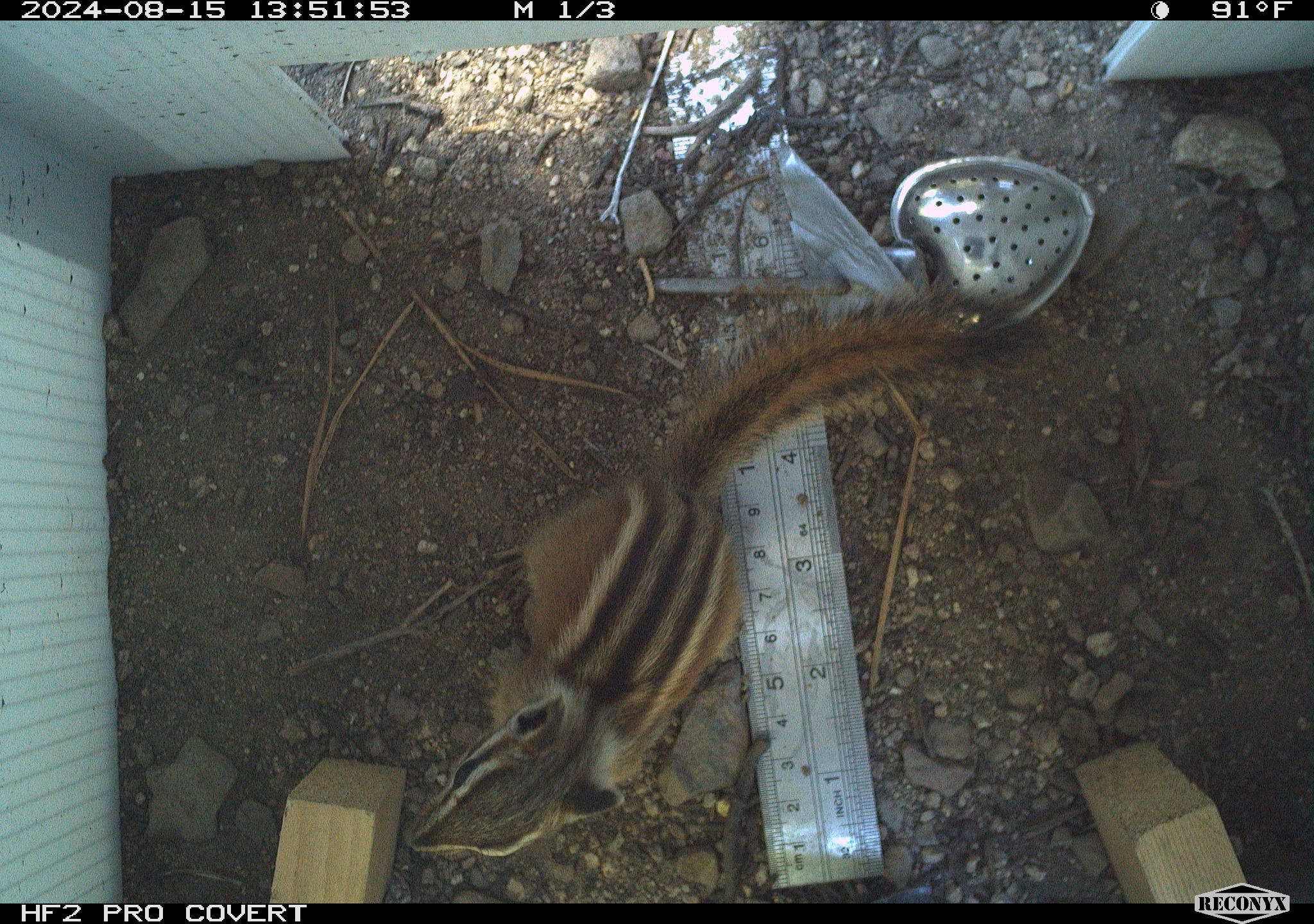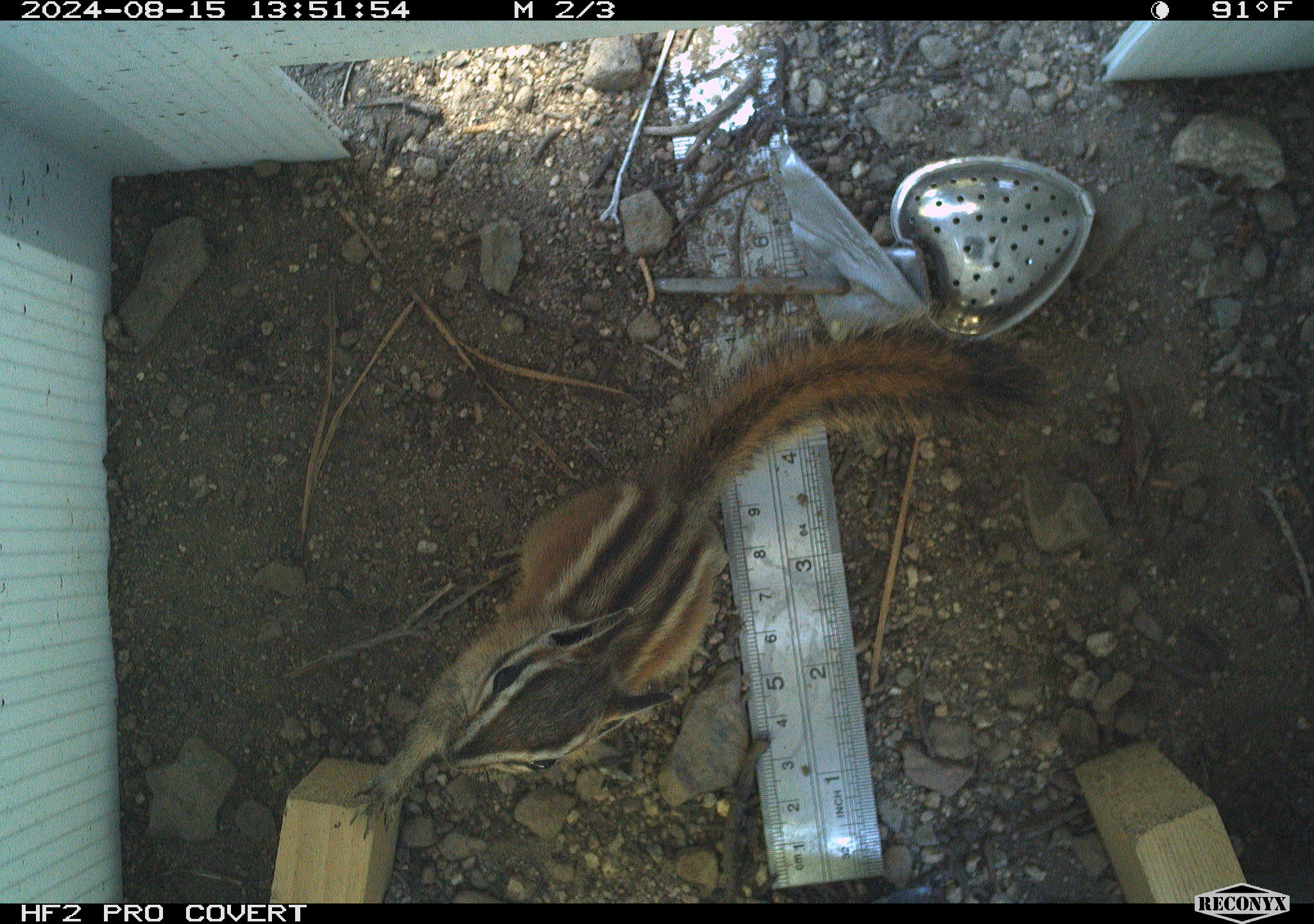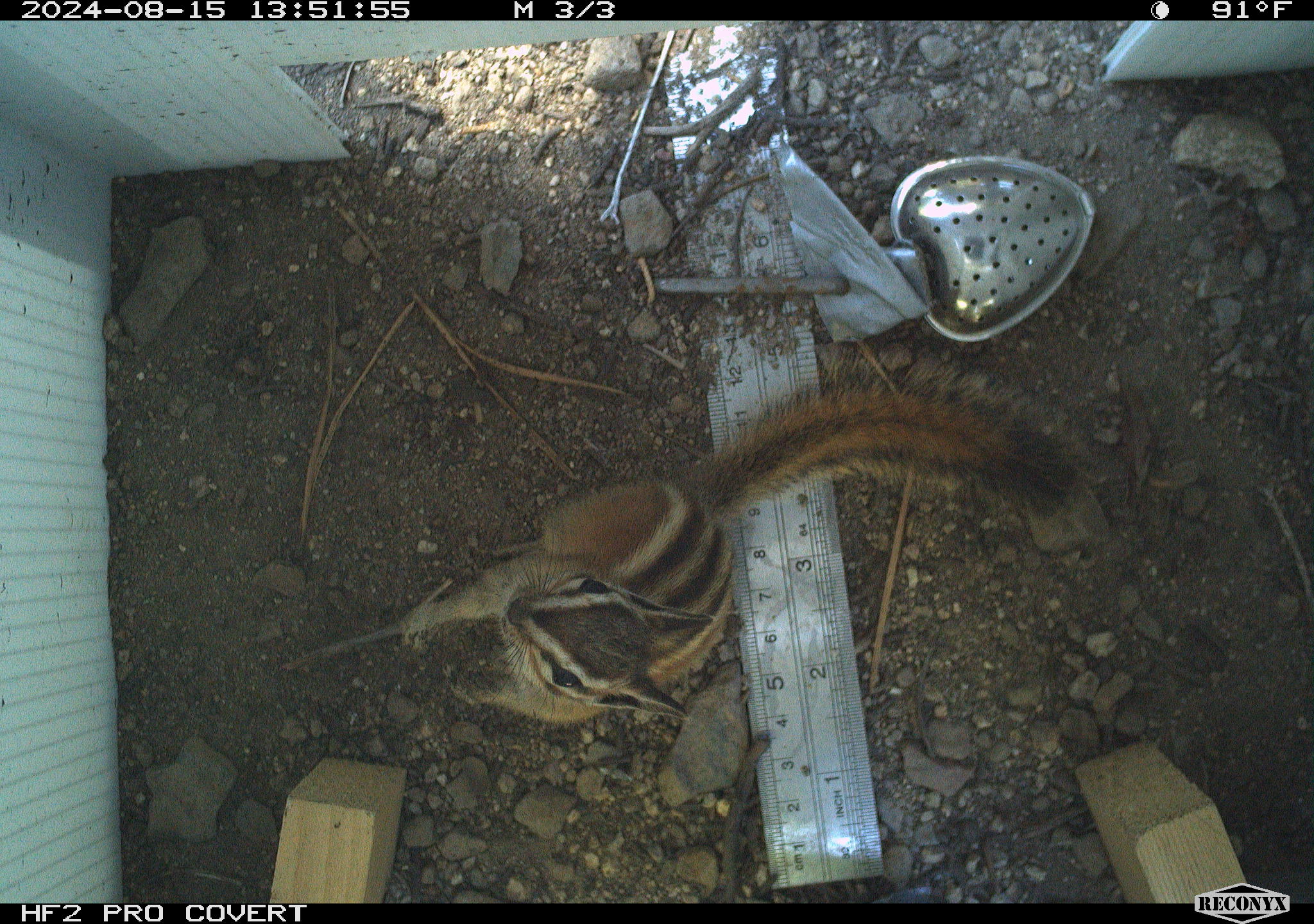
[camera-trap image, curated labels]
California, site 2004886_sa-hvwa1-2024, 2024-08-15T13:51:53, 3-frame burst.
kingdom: Animalia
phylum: Chordata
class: Mammalia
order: Rodentia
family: Sciuridae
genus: Neotamias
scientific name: Neotamias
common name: western chipmunks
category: neotamias species